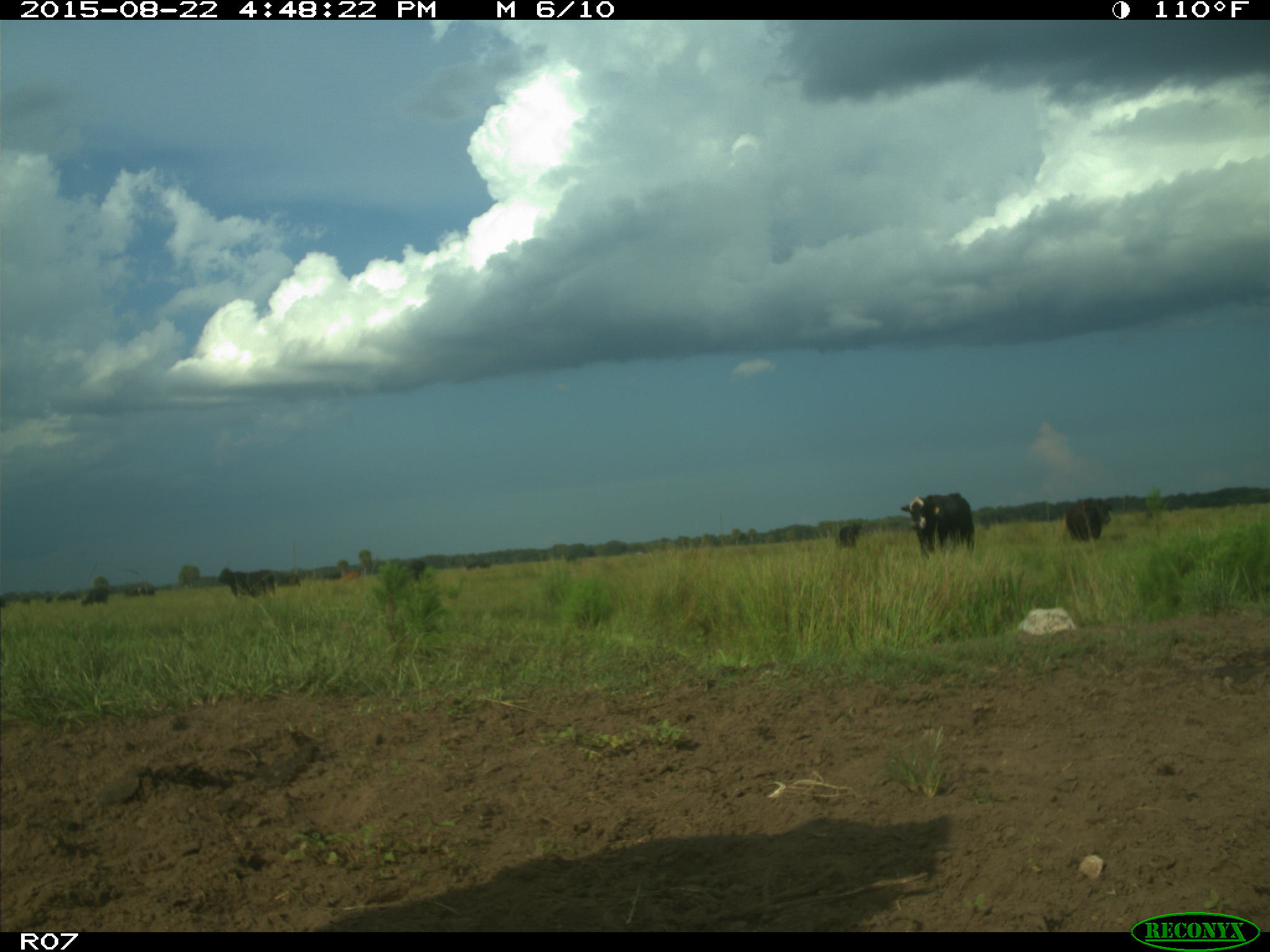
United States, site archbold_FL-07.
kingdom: Animalia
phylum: Chordata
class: Mammalia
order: Artiodactyla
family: Bovidae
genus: Bos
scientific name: Bos taurus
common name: domestic cow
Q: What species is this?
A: Bos taurus (domestic cow).